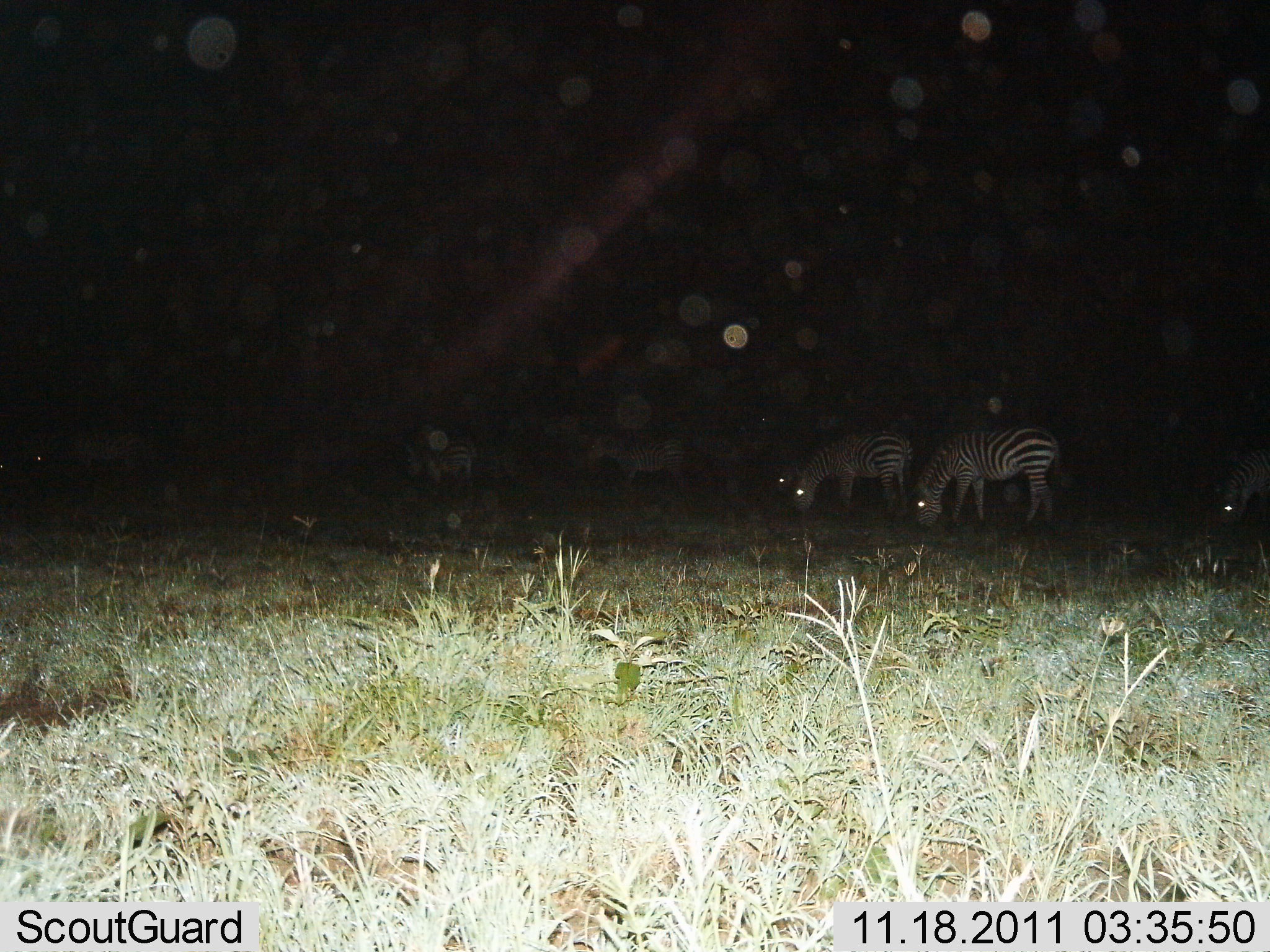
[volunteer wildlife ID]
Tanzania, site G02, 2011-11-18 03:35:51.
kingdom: Animalia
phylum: Chordata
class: Mammalia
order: Perissodactyla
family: Equidae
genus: Equus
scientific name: Equus quagga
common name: plains zebra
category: zebra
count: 6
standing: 27%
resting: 0%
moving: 0%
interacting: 0%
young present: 0%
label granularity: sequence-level